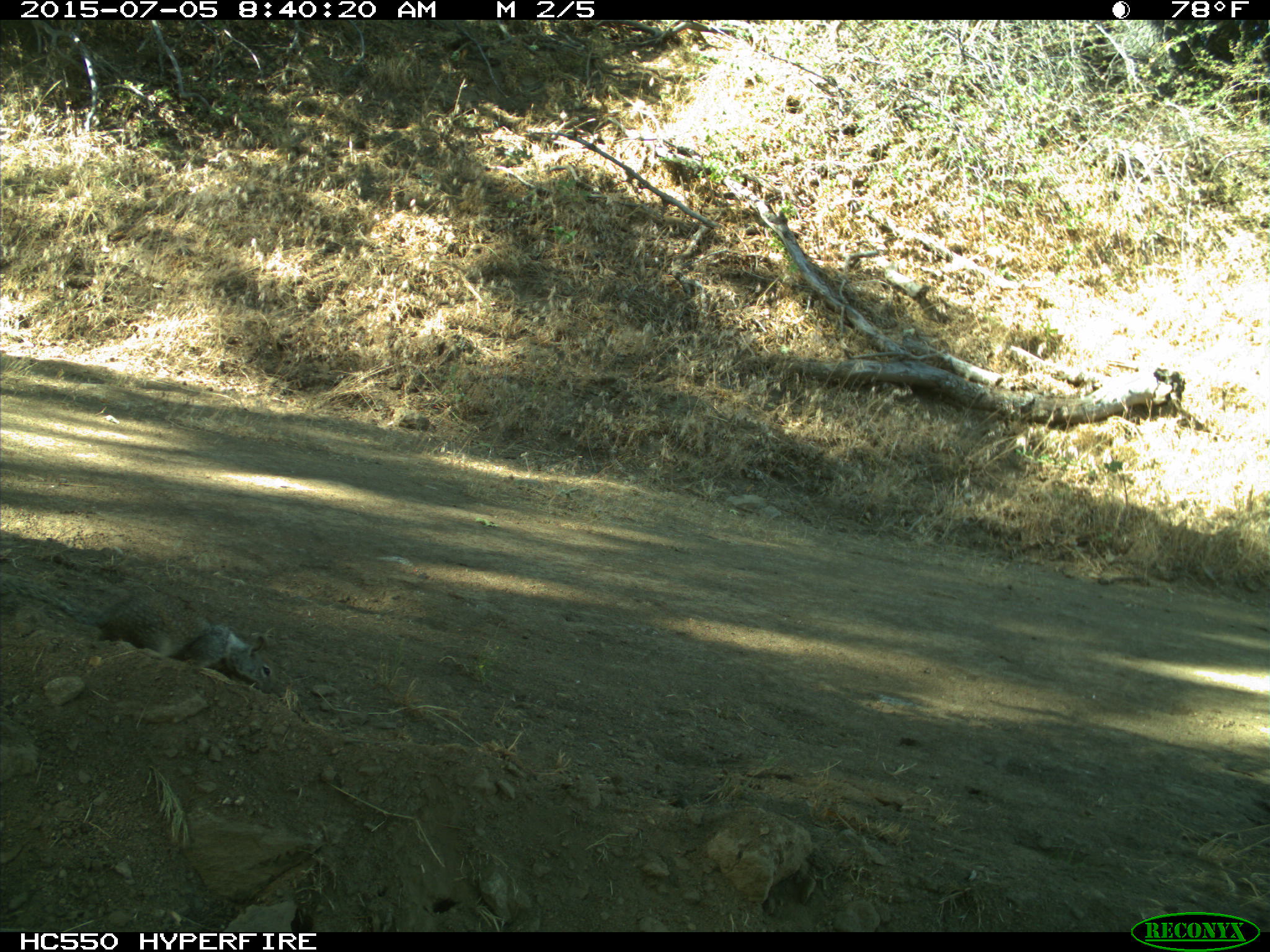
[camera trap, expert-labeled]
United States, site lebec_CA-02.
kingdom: Animalia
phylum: Chordata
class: Mammalia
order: Rodentia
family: Sciuridae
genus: Otospermophilus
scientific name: Otospermophilus beecheyi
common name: california ground squirrel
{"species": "Otospermophilus beecheyi (california ground squirrel)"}